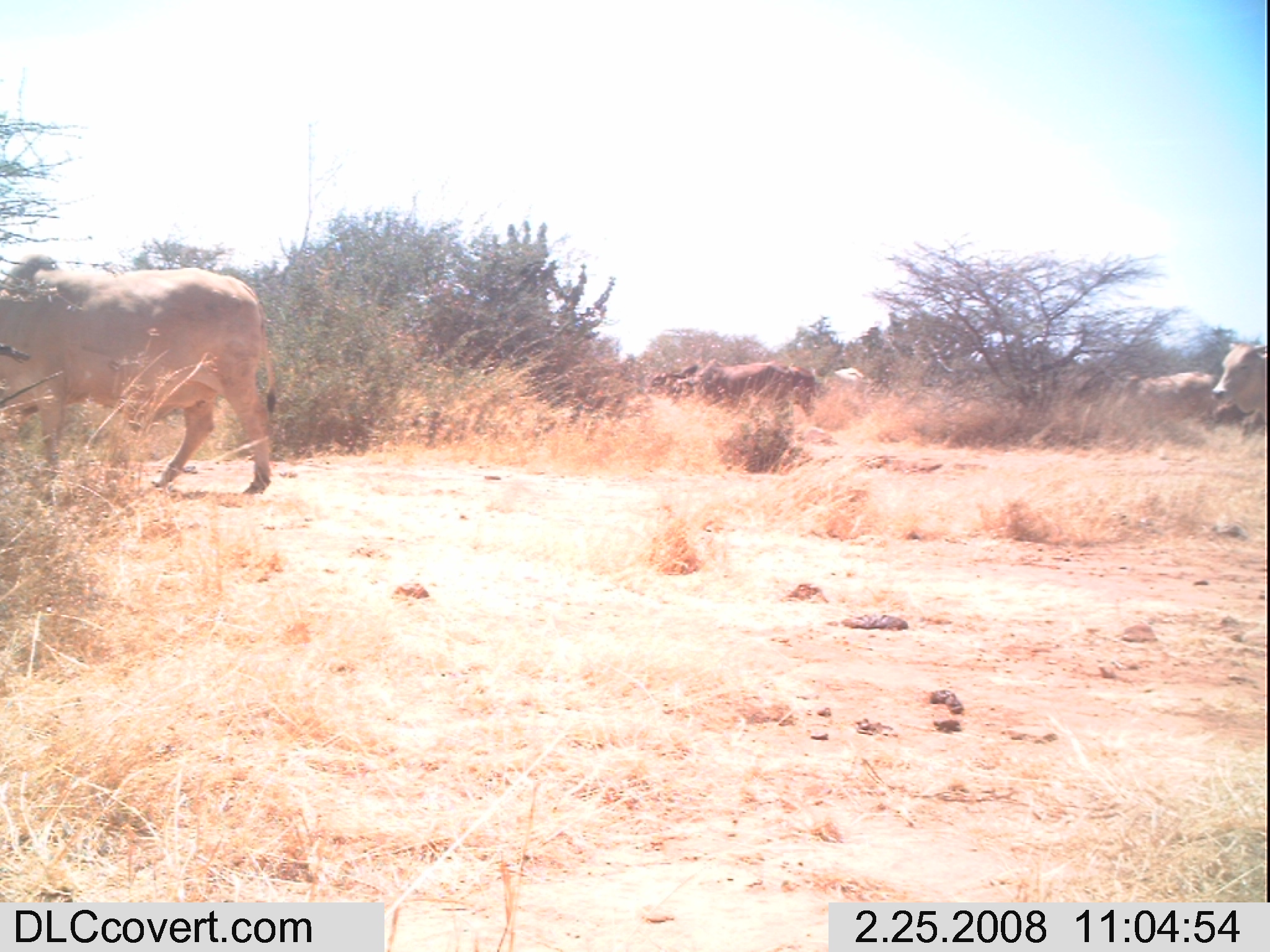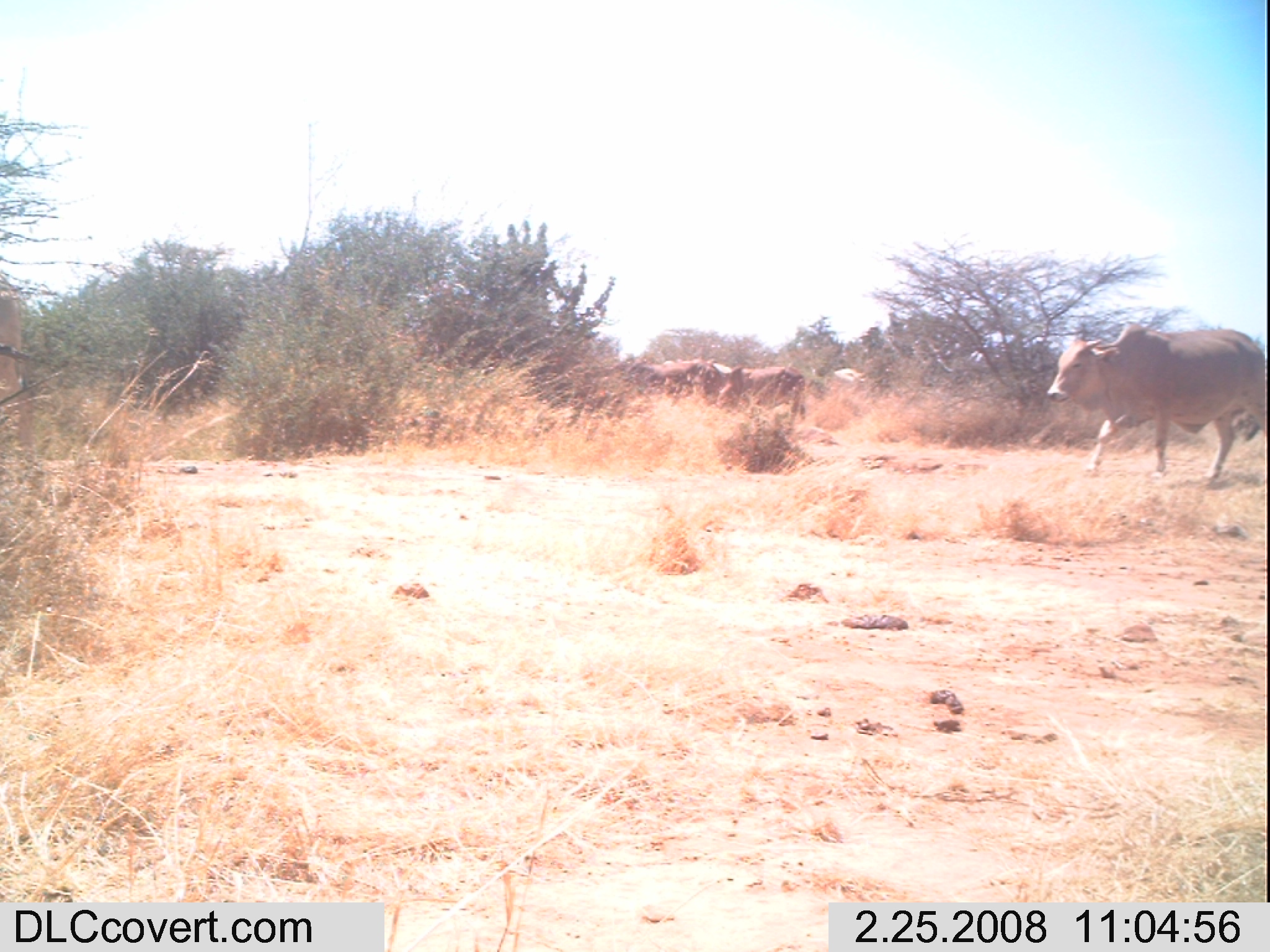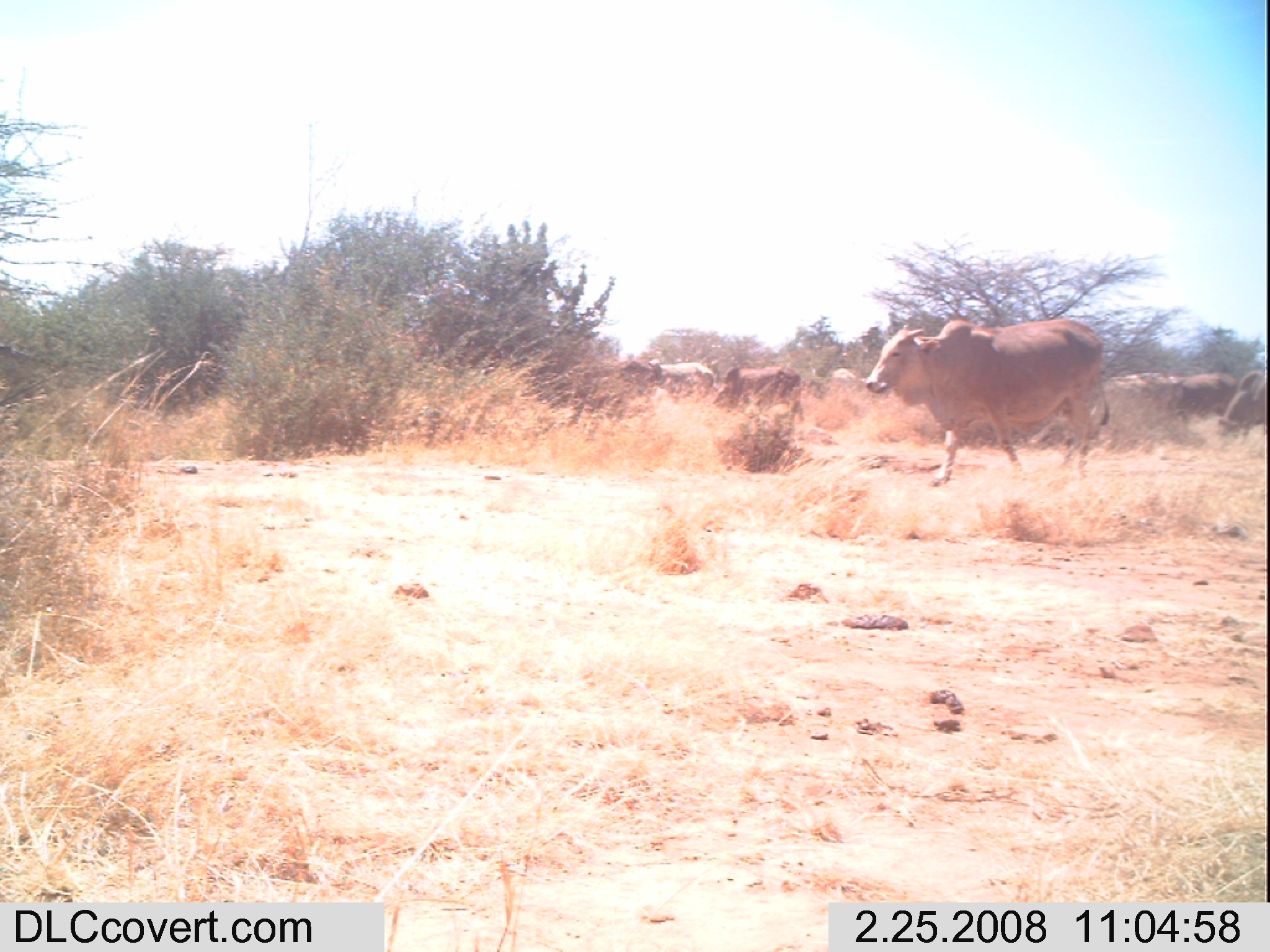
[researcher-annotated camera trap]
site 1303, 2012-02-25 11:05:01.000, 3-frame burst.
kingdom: Animalia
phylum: Chordata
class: Mammalia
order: Artiodactyla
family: Bovidae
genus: Bos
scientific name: Bos taurus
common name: domestic cattle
Bos taurus (domestic cattle), count 6.